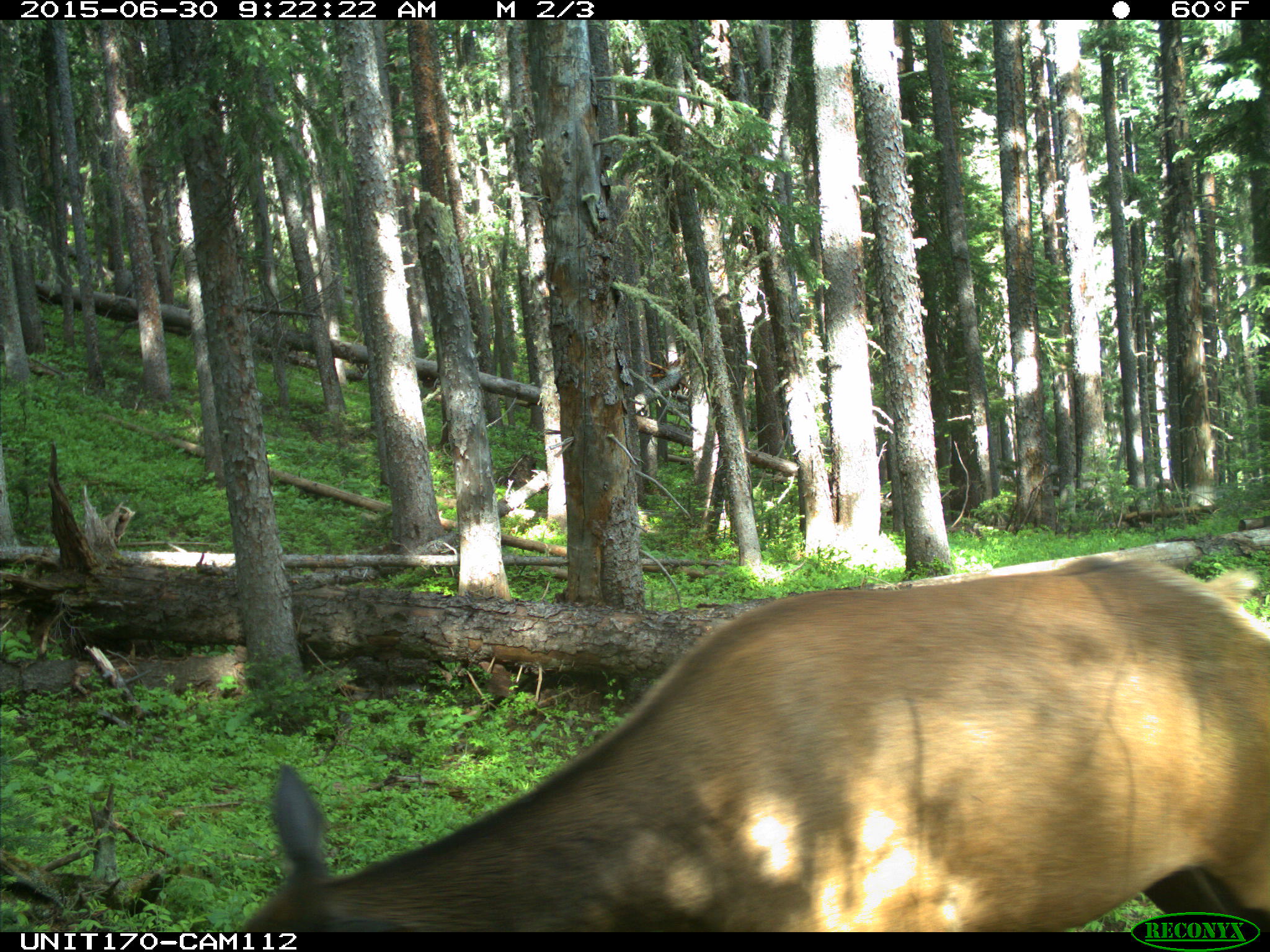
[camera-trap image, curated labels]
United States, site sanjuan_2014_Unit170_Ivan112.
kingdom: Animalia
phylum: Chordata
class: Mammalia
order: Artiodactyla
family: Cervidae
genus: Cervus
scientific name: Cervus elaphus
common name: red deer